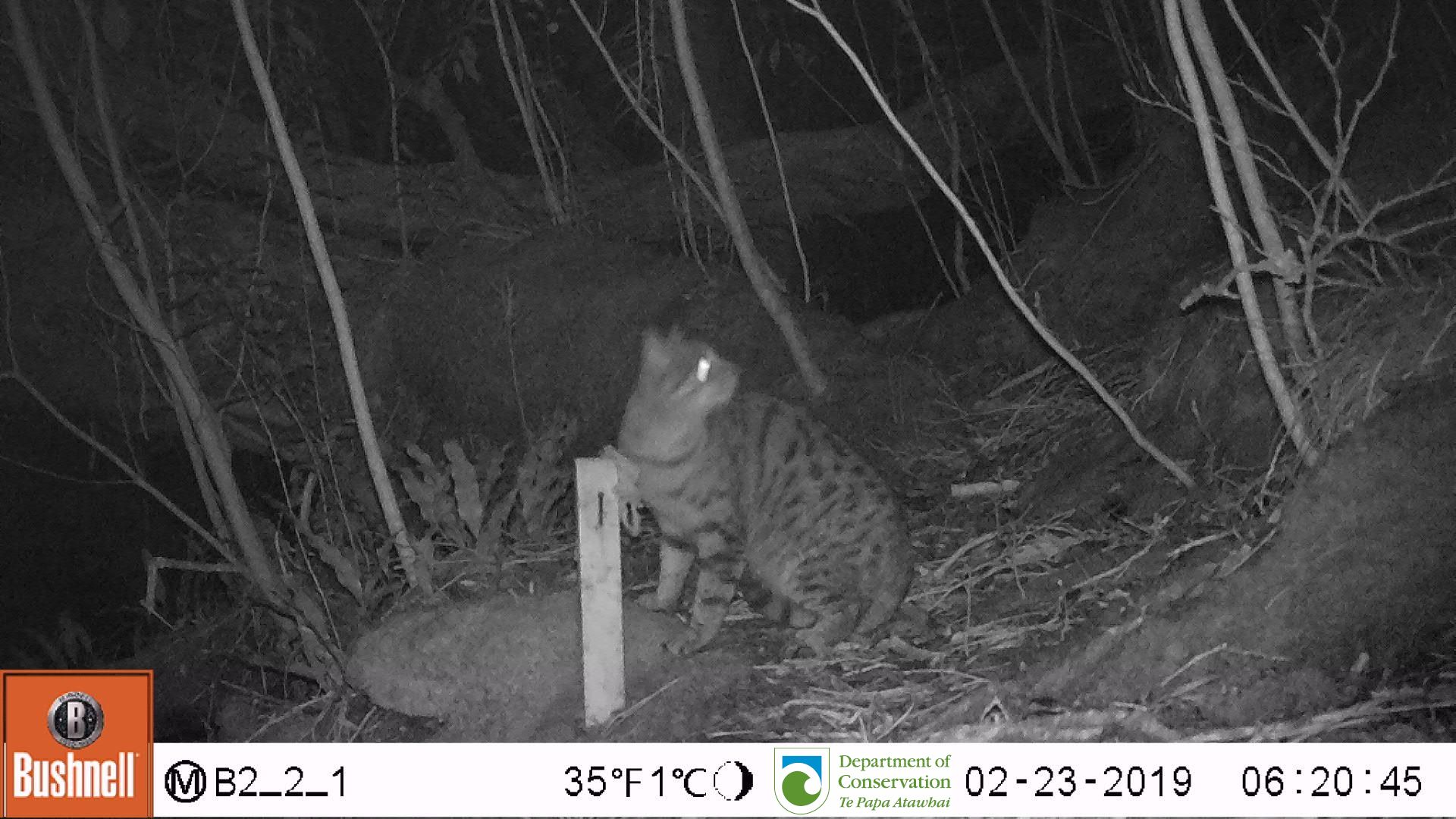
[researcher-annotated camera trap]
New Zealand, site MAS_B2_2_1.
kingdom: Animalia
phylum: Chordata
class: Mammalia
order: Carnivora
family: Felidae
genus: Felis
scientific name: Felis catus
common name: domestic cat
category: cat